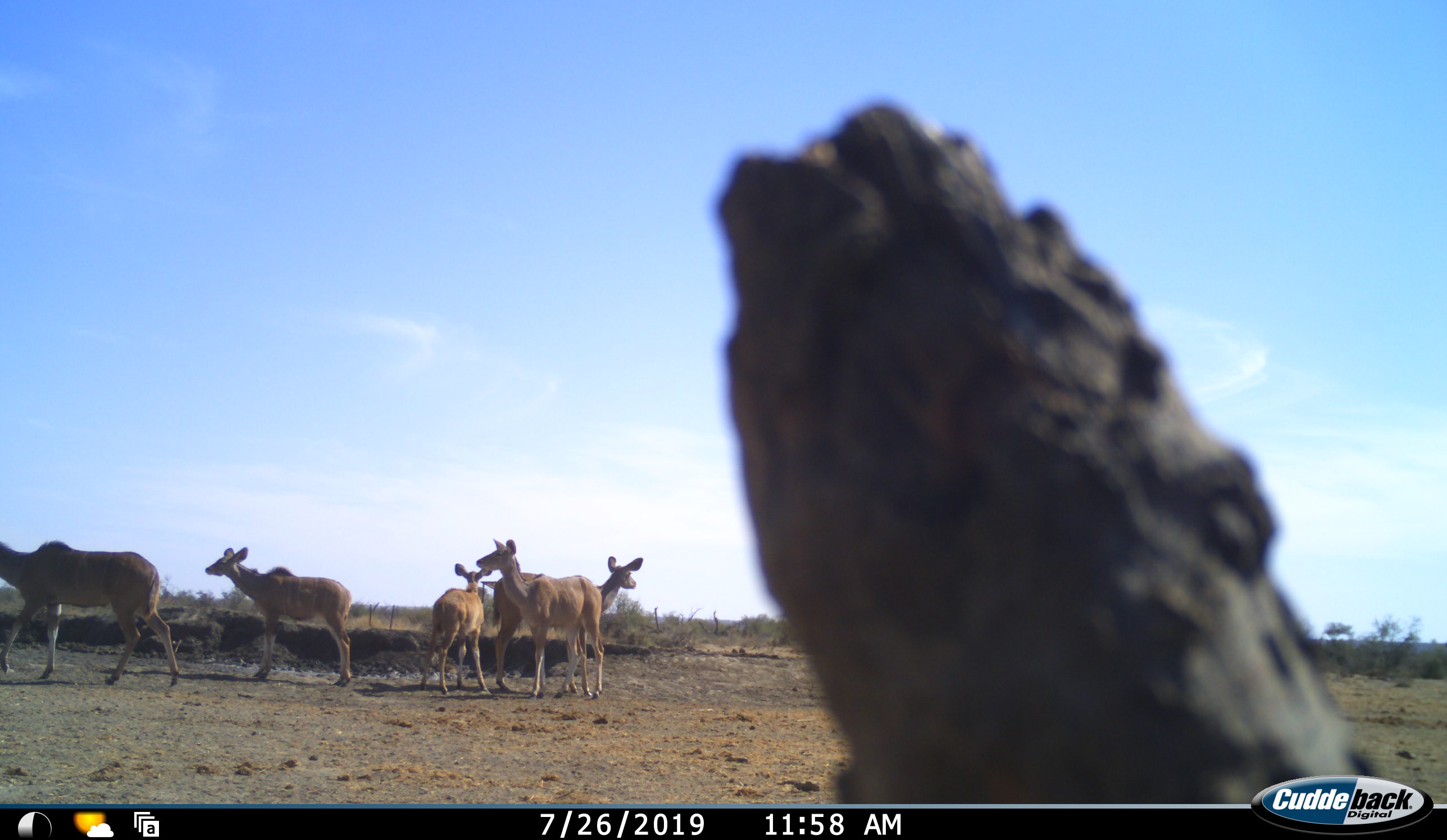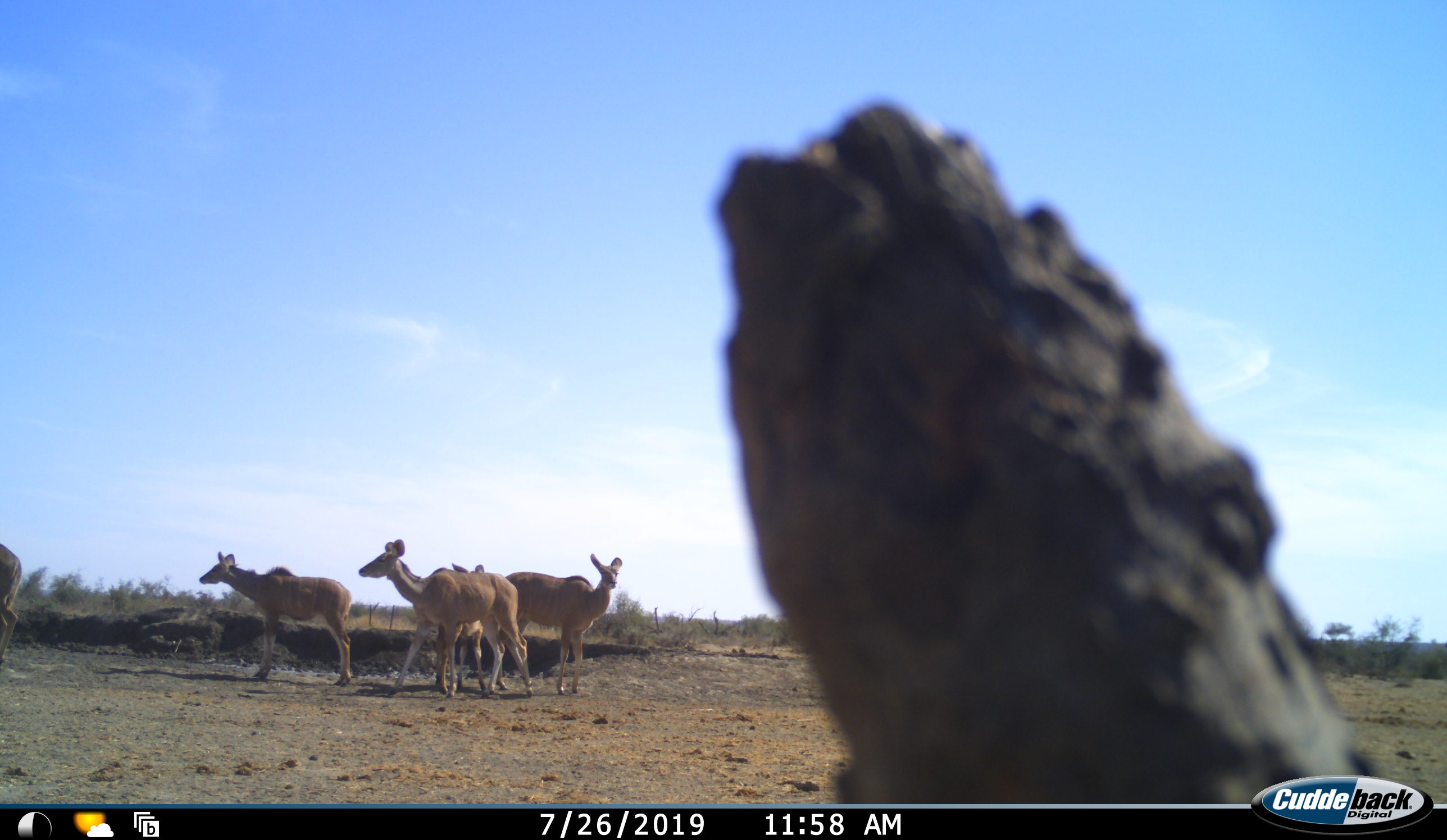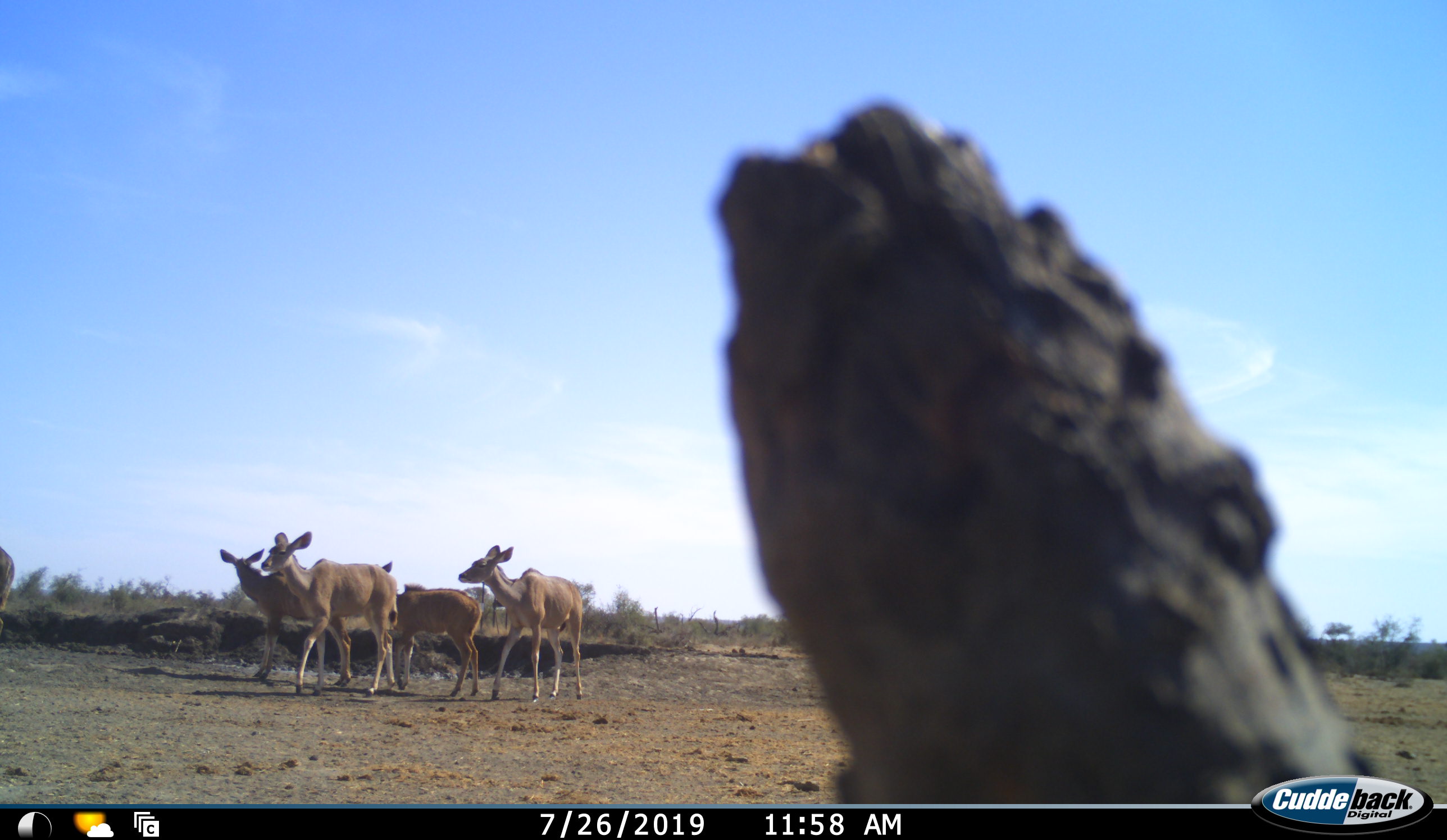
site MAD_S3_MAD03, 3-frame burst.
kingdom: Animalia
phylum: Chordata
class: Mammalia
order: Artiodactyla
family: Bovidae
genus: Tragelaphus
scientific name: Tragelaphus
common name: kudu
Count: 5.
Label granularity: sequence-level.